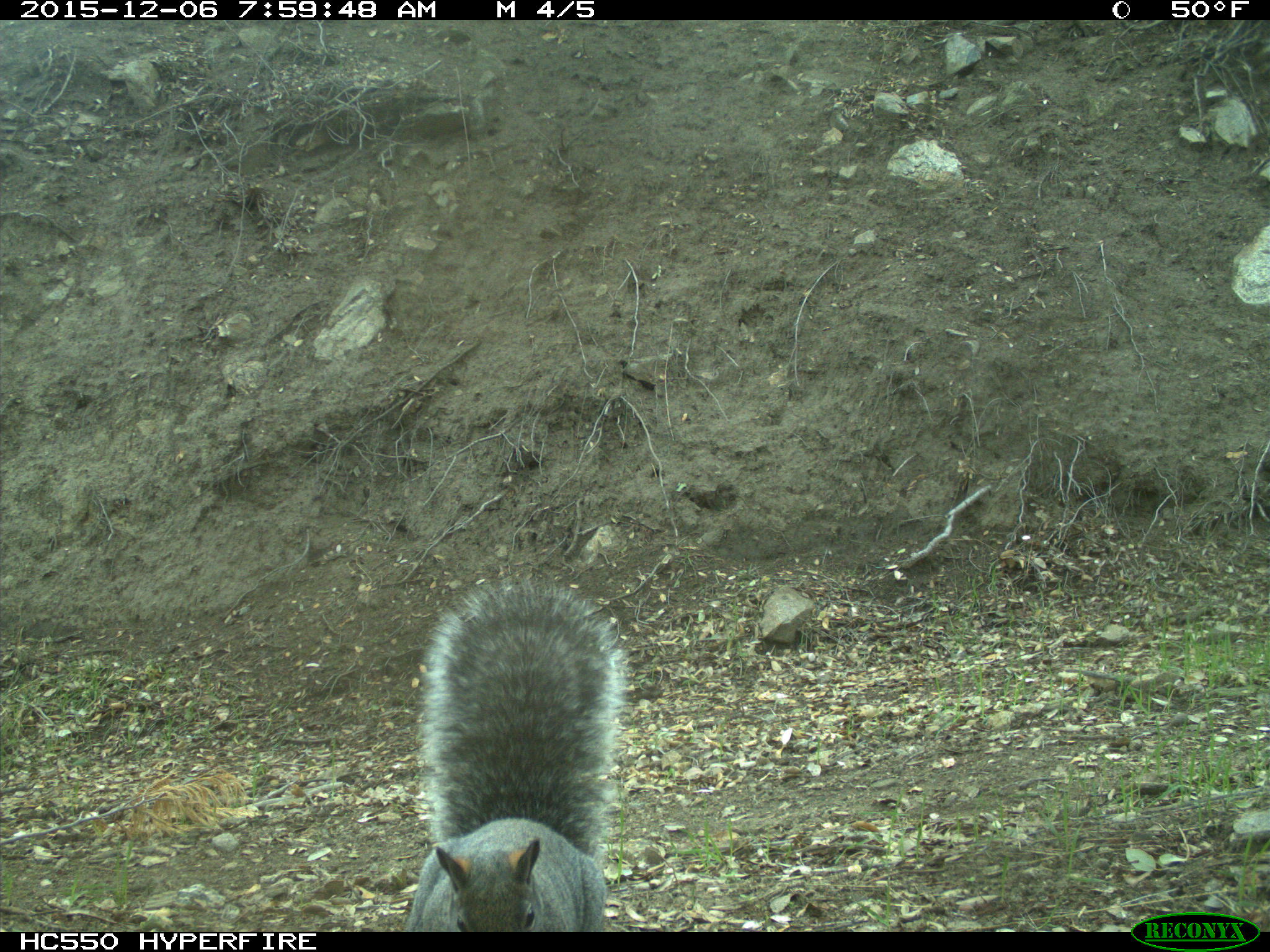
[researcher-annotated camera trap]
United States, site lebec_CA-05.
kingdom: Animalia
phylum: Chordata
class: Mammalia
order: Rodentia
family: Sciuridae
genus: Sciurus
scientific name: Sciurus carolinensis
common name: eastern gray squirrel